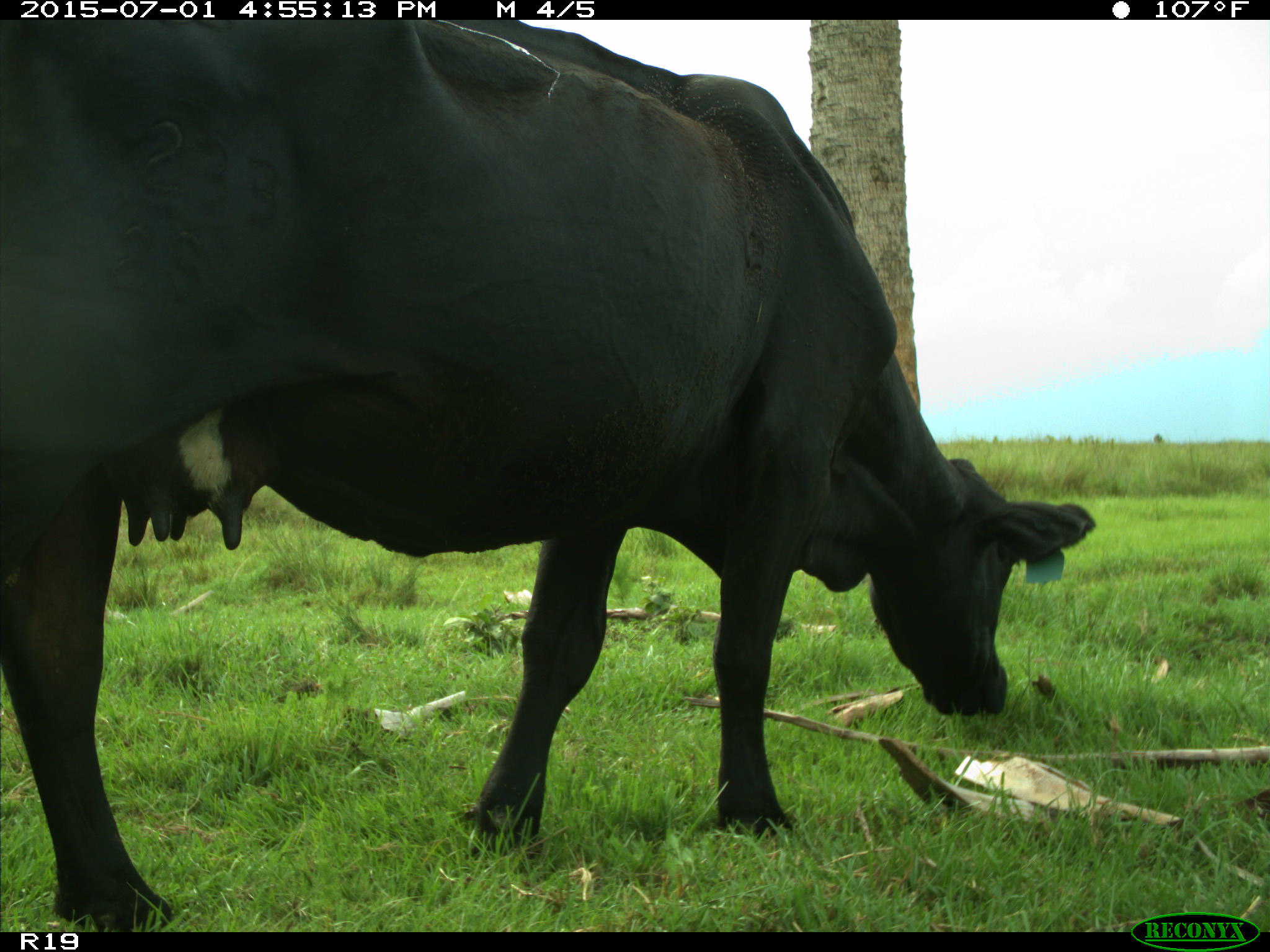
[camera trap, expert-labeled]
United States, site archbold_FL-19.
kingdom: Animalia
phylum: Chordata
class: Mammalia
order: Artiodactyla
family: Bovidae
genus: Bos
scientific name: Bos taurus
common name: domestic cow